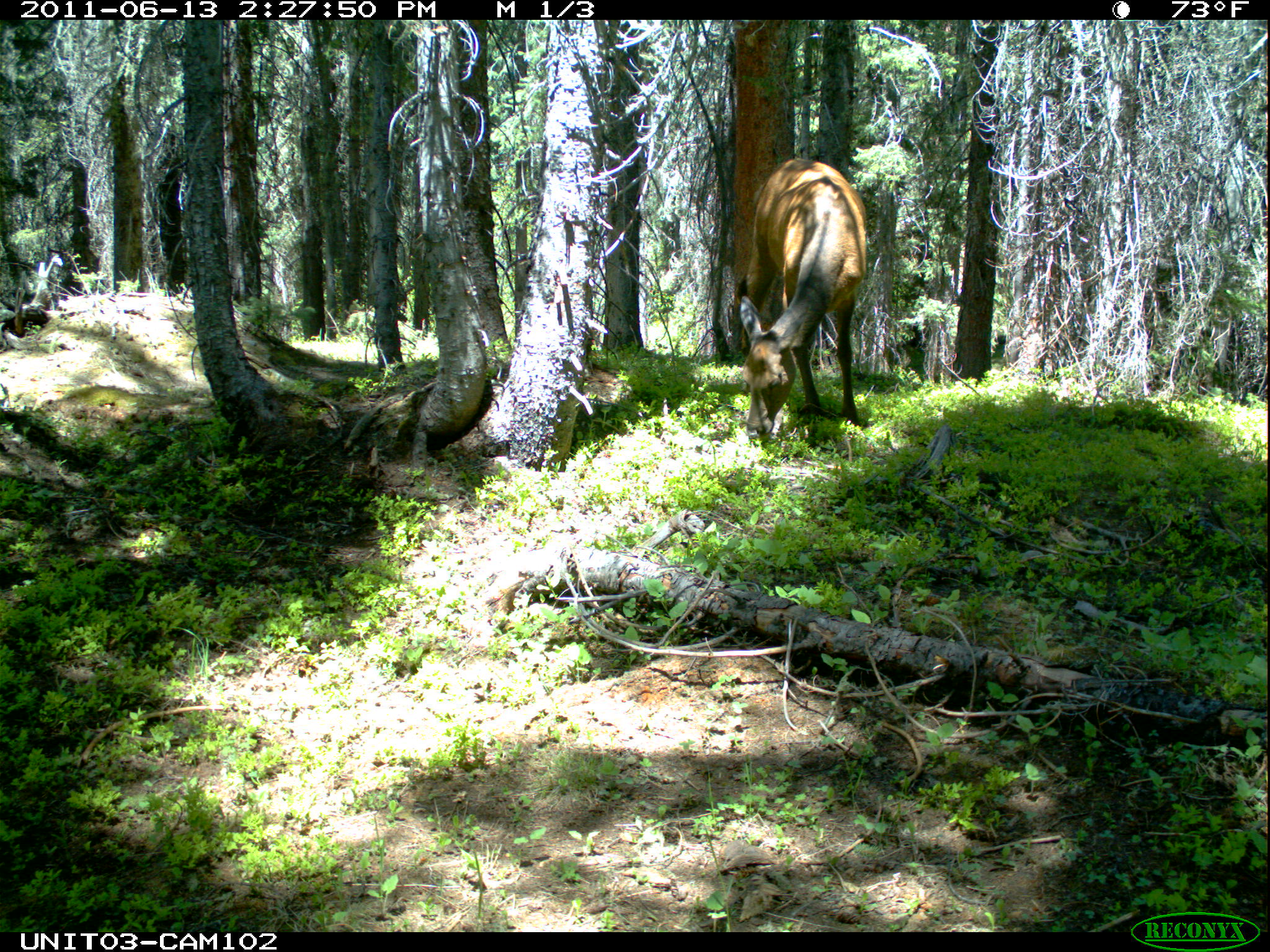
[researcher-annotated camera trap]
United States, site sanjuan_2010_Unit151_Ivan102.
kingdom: Animalia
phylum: Chordata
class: Mammalia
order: Artiodactyla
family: Cervidae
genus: Cervus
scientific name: Cervus elaphus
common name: red deer